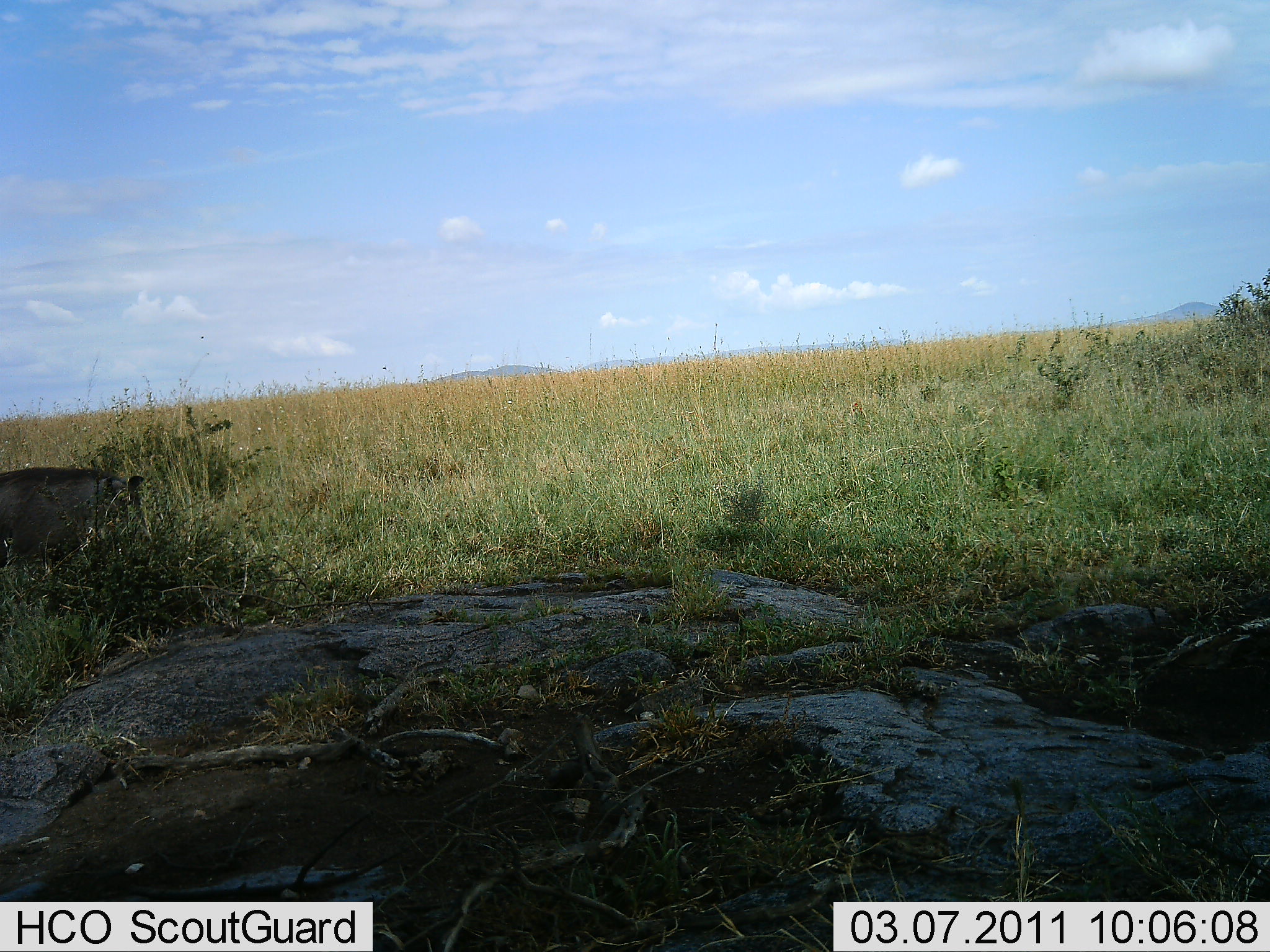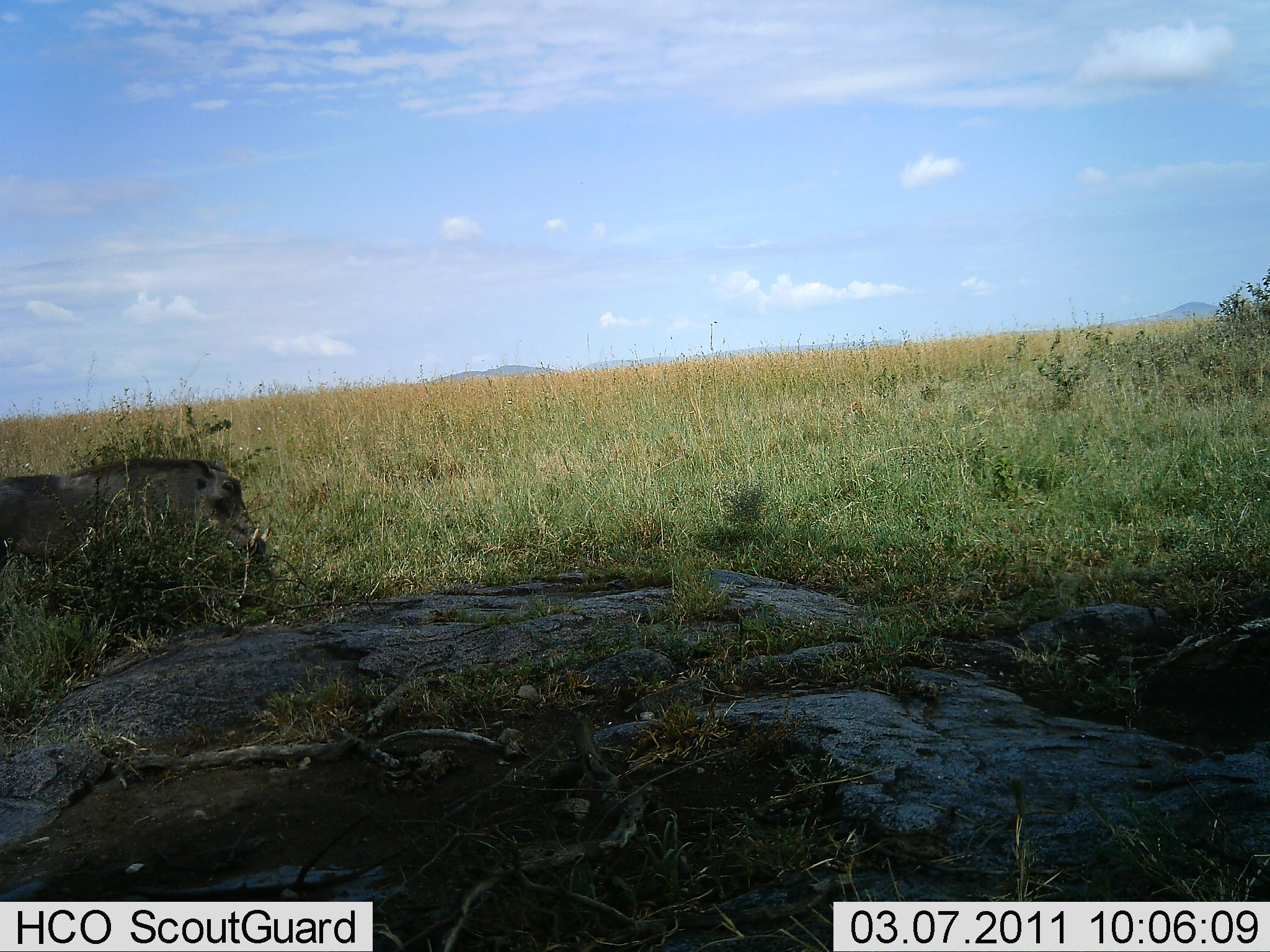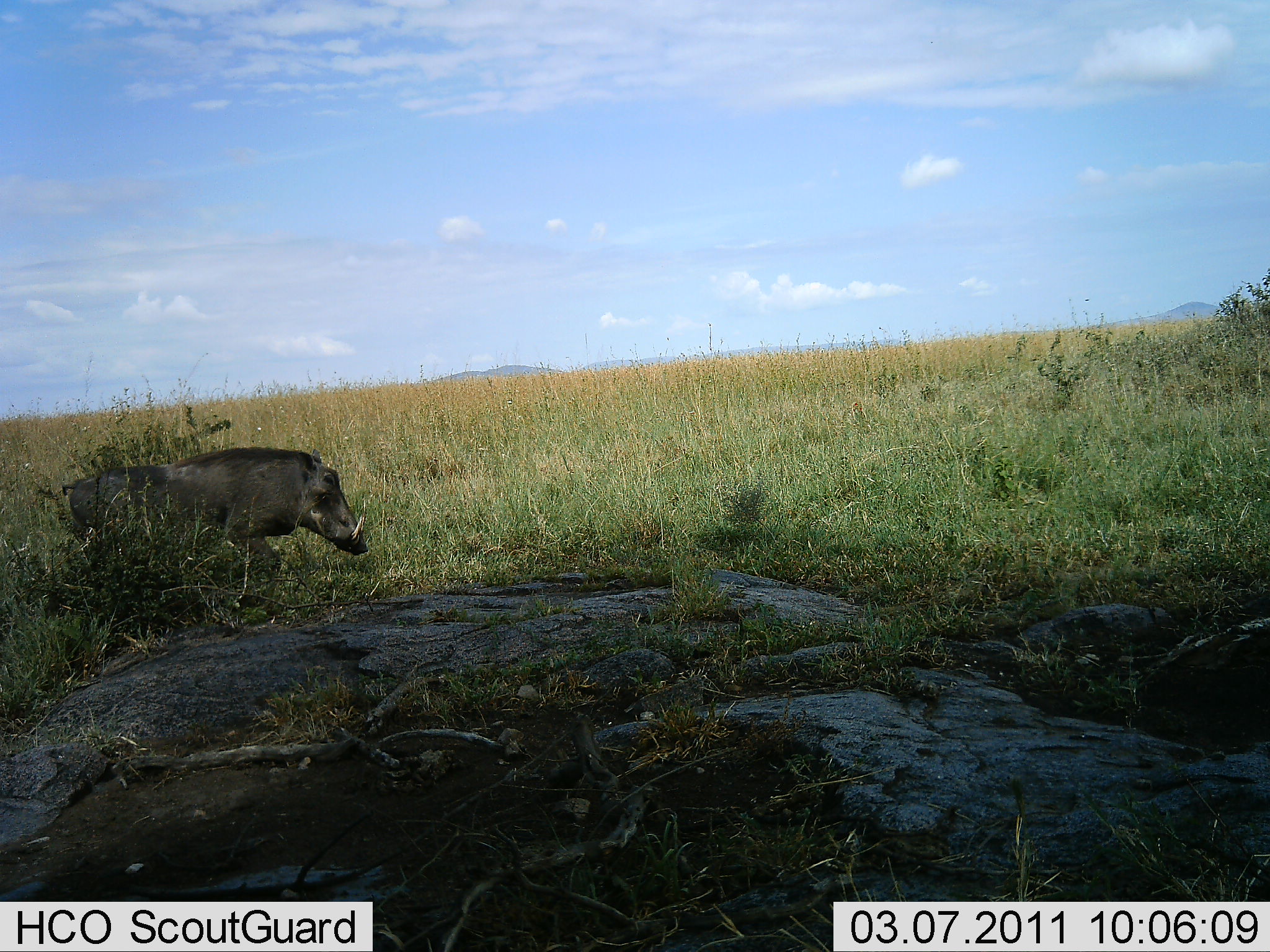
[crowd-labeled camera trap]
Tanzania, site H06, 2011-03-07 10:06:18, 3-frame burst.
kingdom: Animalia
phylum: Chordata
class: Mammalia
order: Artiodactyla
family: Suidae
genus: Phacochoerus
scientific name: Phacochoerus africanus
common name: warthog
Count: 1.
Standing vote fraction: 0%.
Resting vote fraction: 0%.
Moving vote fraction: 100%.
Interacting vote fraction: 0%.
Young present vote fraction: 0%.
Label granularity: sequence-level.